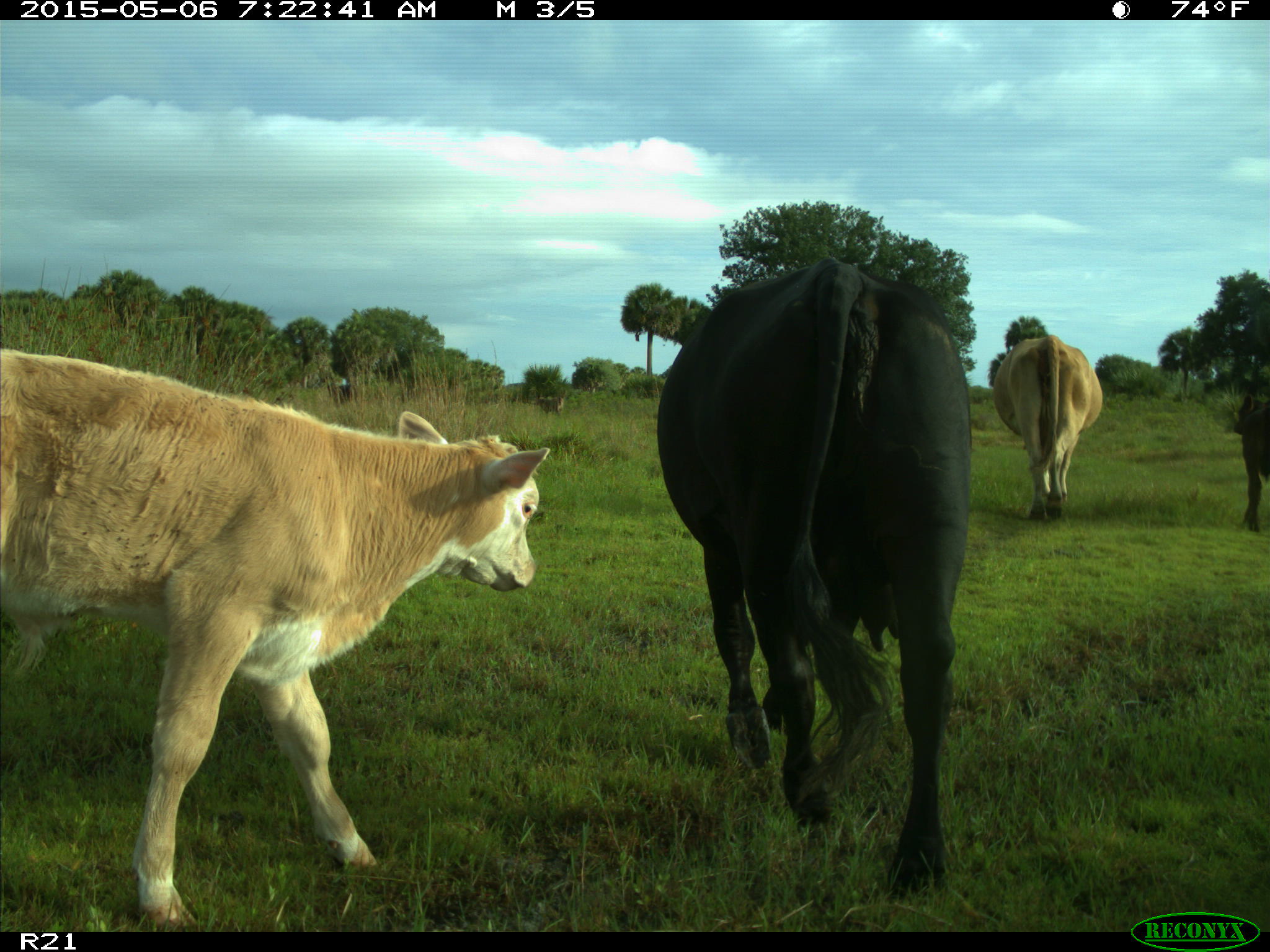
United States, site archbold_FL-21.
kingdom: Animalia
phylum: Chordata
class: Mammalia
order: Artiodactyla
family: Bovidae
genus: Bos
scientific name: Bos taurus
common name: domestic cow